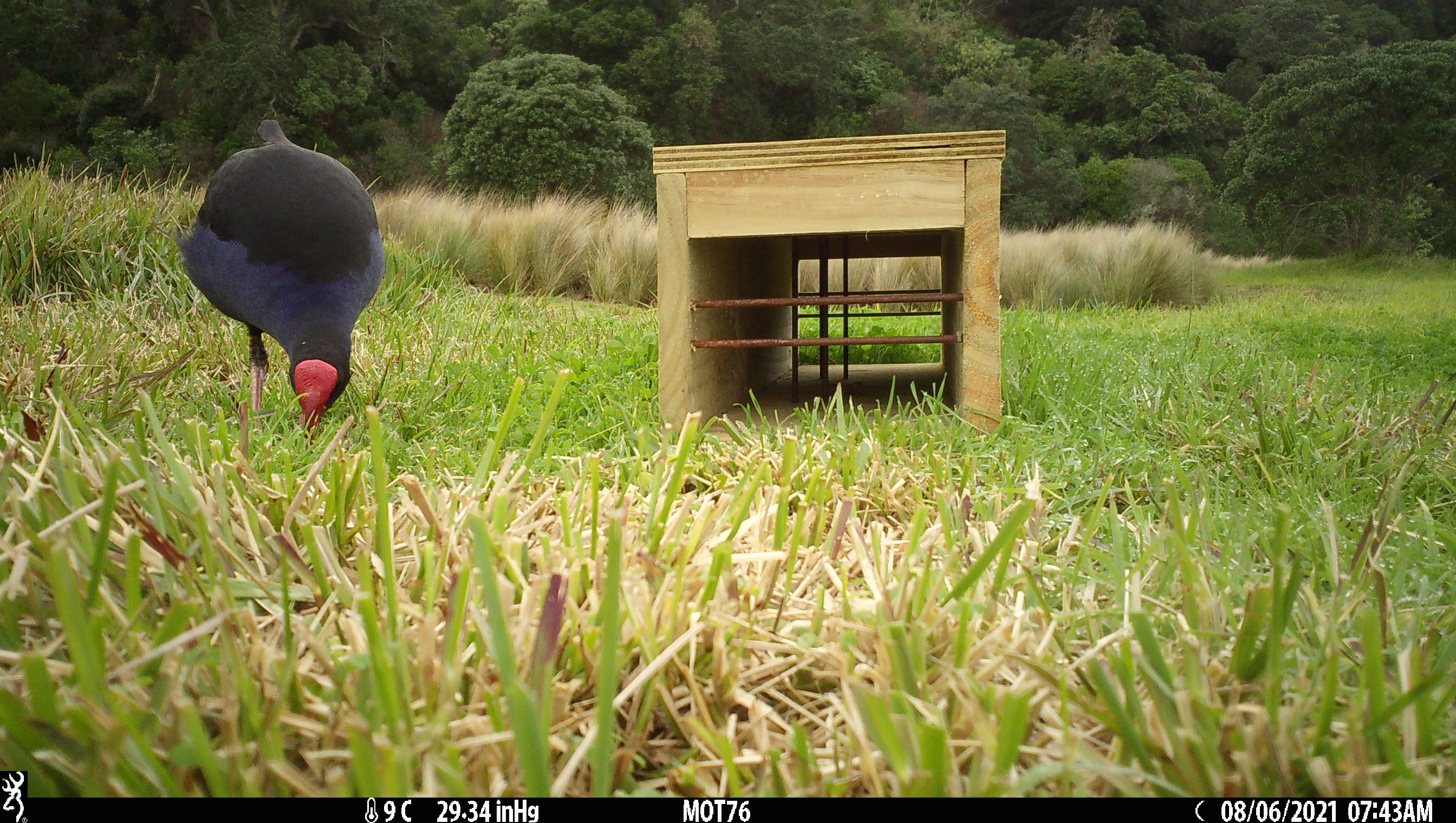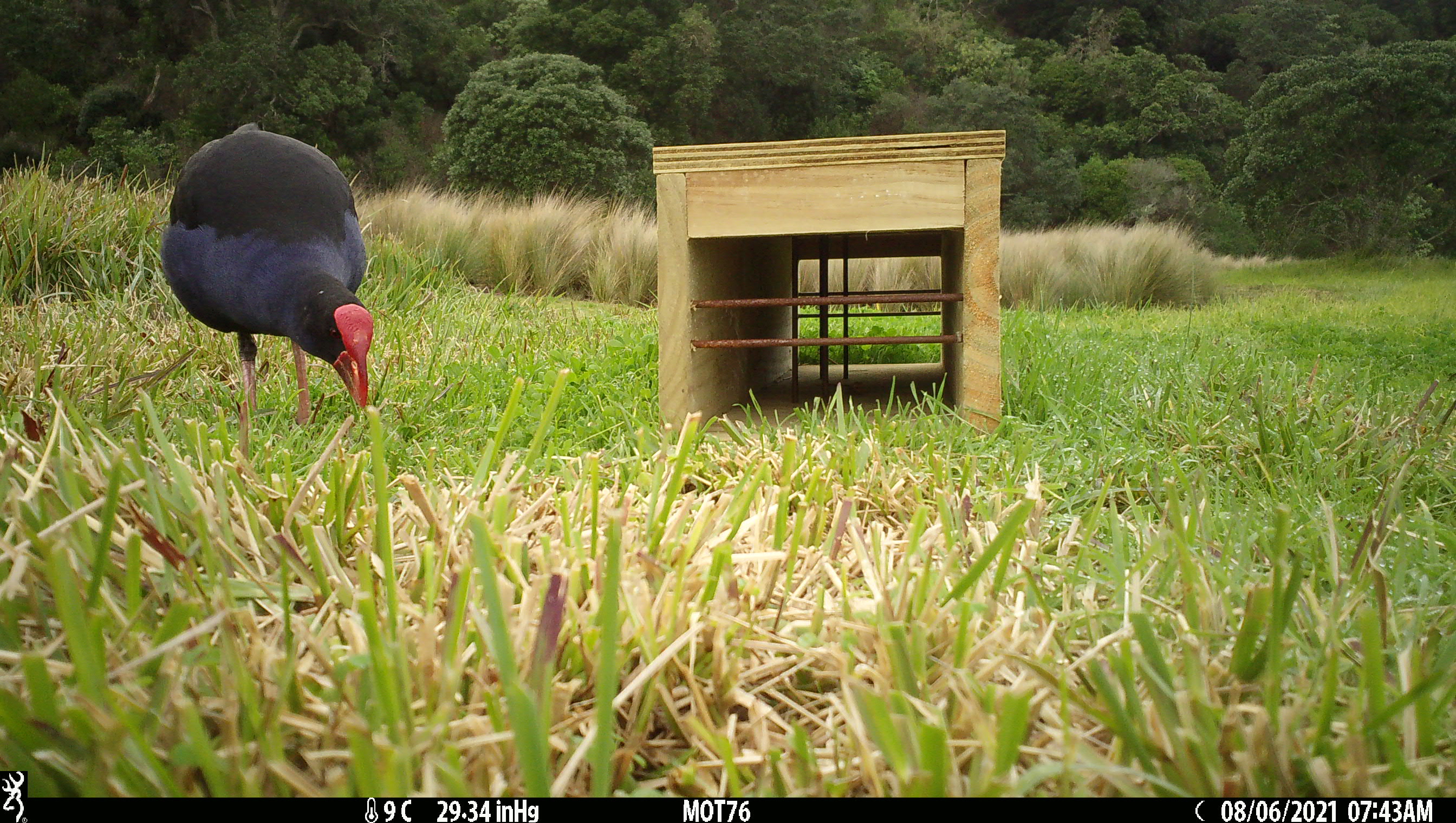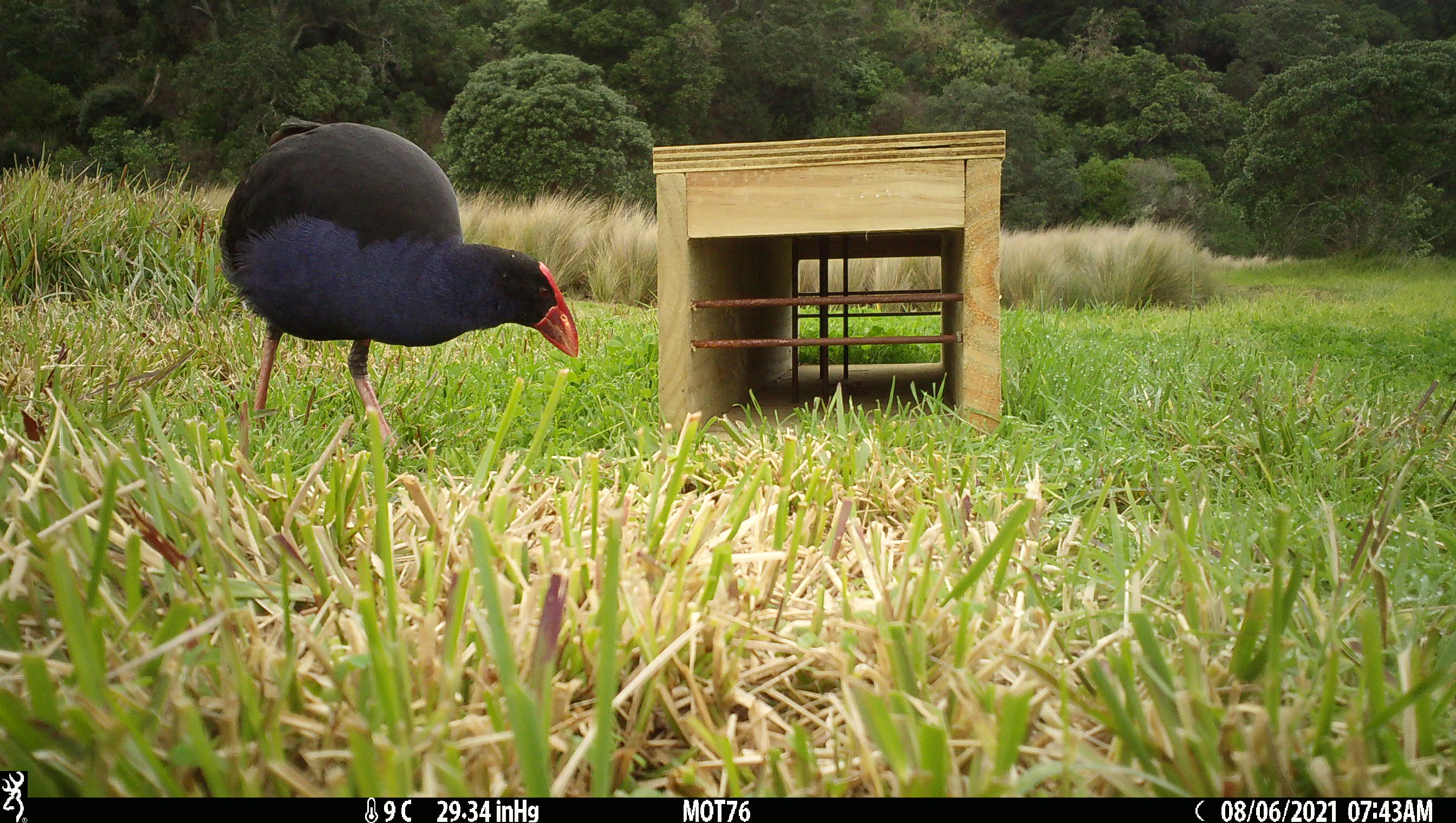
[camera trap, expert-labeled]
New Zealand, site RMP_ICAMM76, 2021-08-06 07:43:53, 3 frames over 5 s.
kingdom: Animalia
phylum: Chordata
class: Aves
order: Gruiformes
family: Rallidae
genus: Porphyrio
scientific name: Porphyrio melanotus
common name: australasian swamphen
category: pukeko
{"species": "pukeko (australasian swamphen) (Porphyrio melanotus)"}